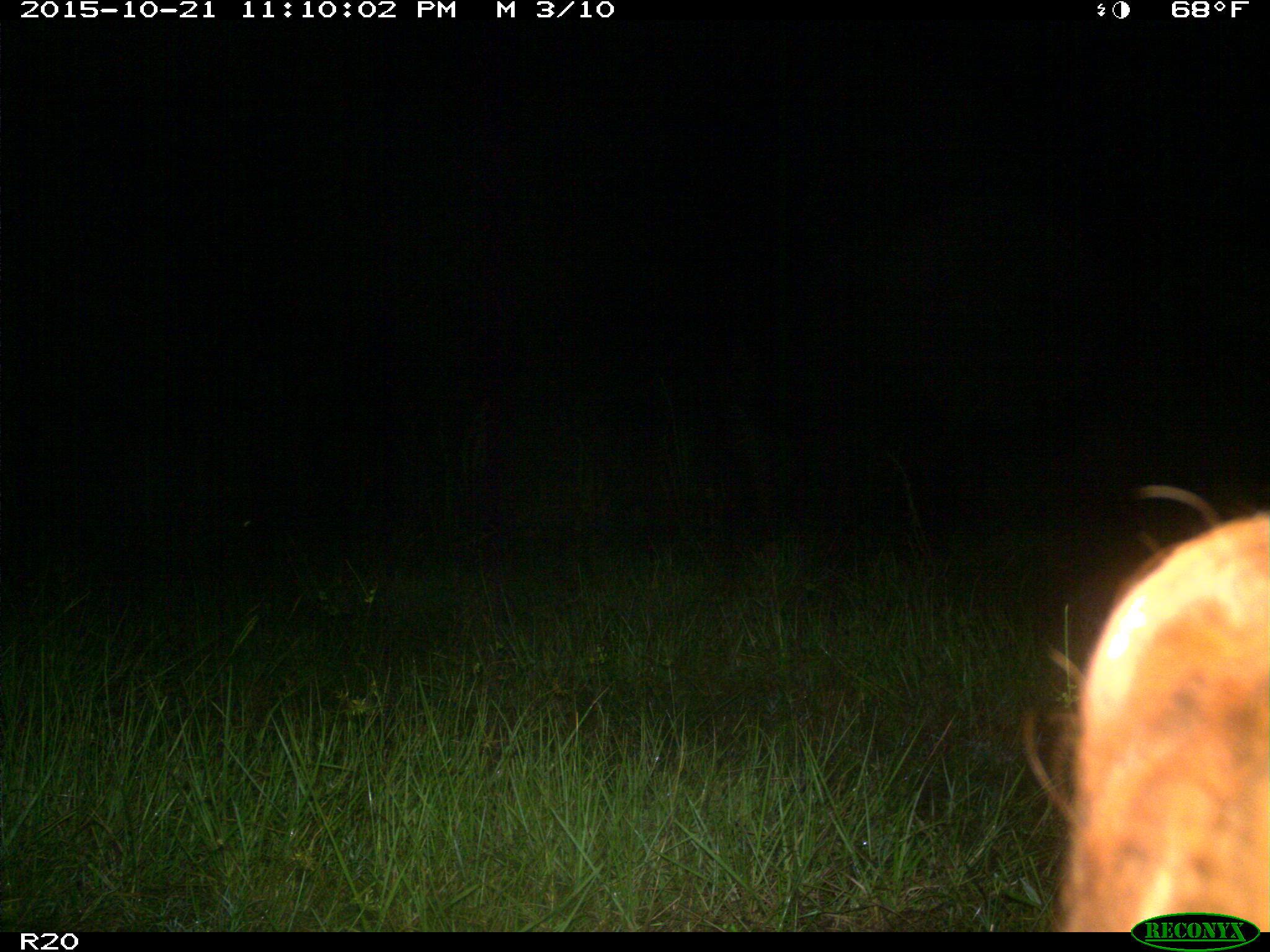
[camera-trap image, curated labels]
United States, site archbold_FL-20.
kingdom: Animalia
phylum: Chordata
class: Mammalia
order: Artiodactyla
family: Bovidae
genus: Bos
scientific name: Bos taurus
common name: domestic cow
Bos taurus (domestic cow).